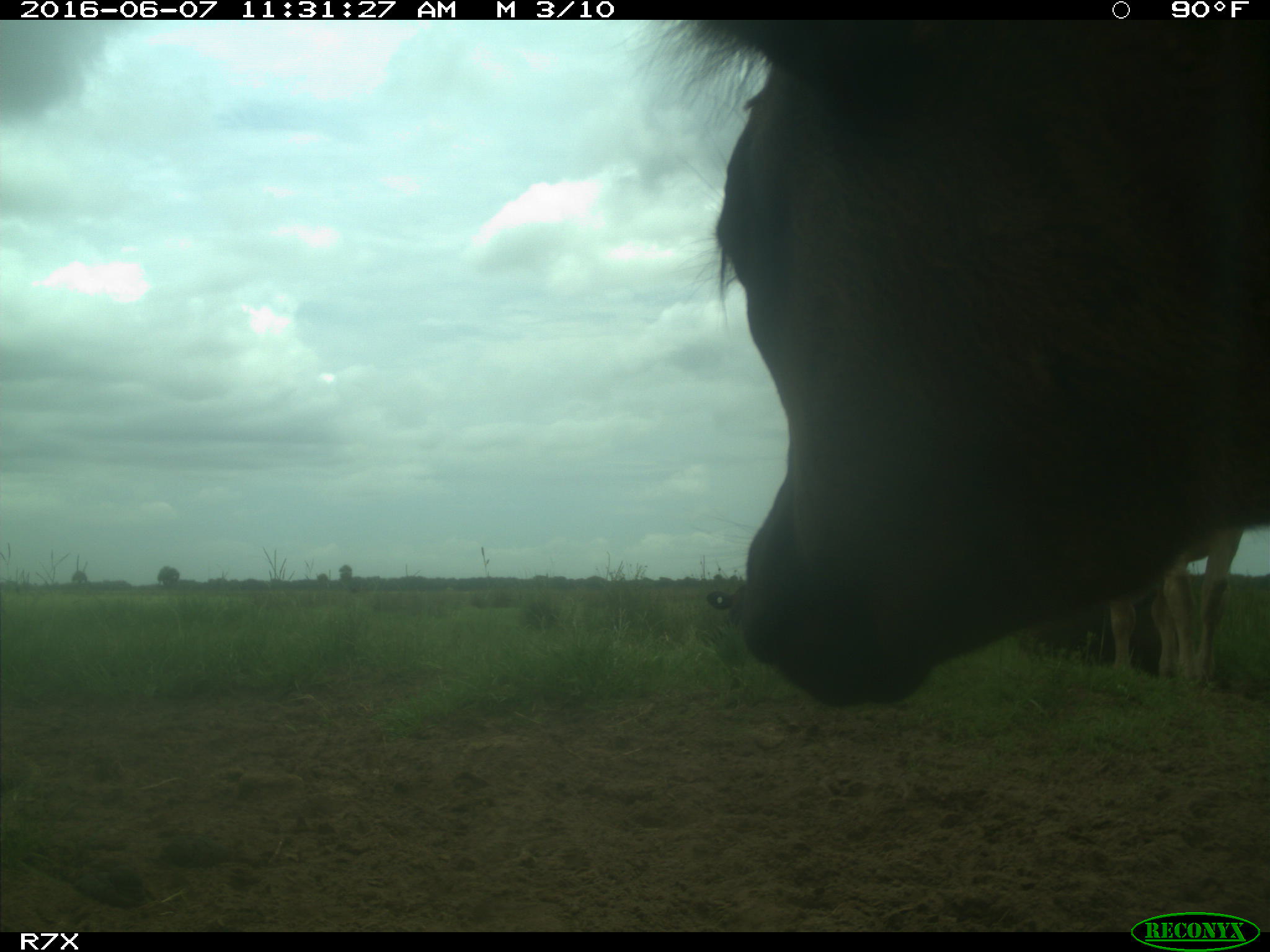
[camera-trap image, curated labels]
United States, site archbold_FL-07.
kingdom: Animalia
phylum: Chordata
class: Mammalia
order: Artiodactyla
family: Bovidae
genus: Bos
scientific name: Bos taurus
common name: domestic cow